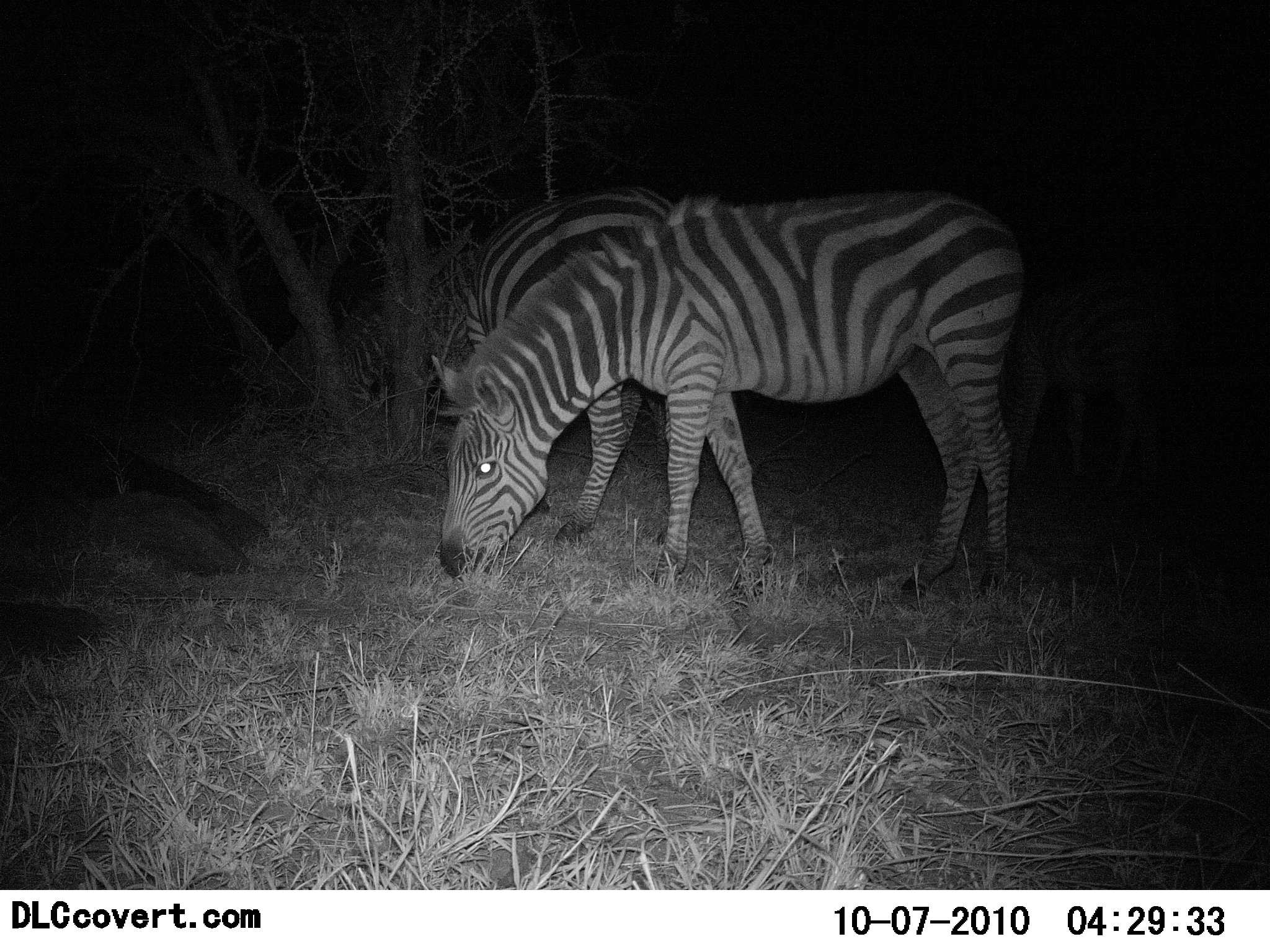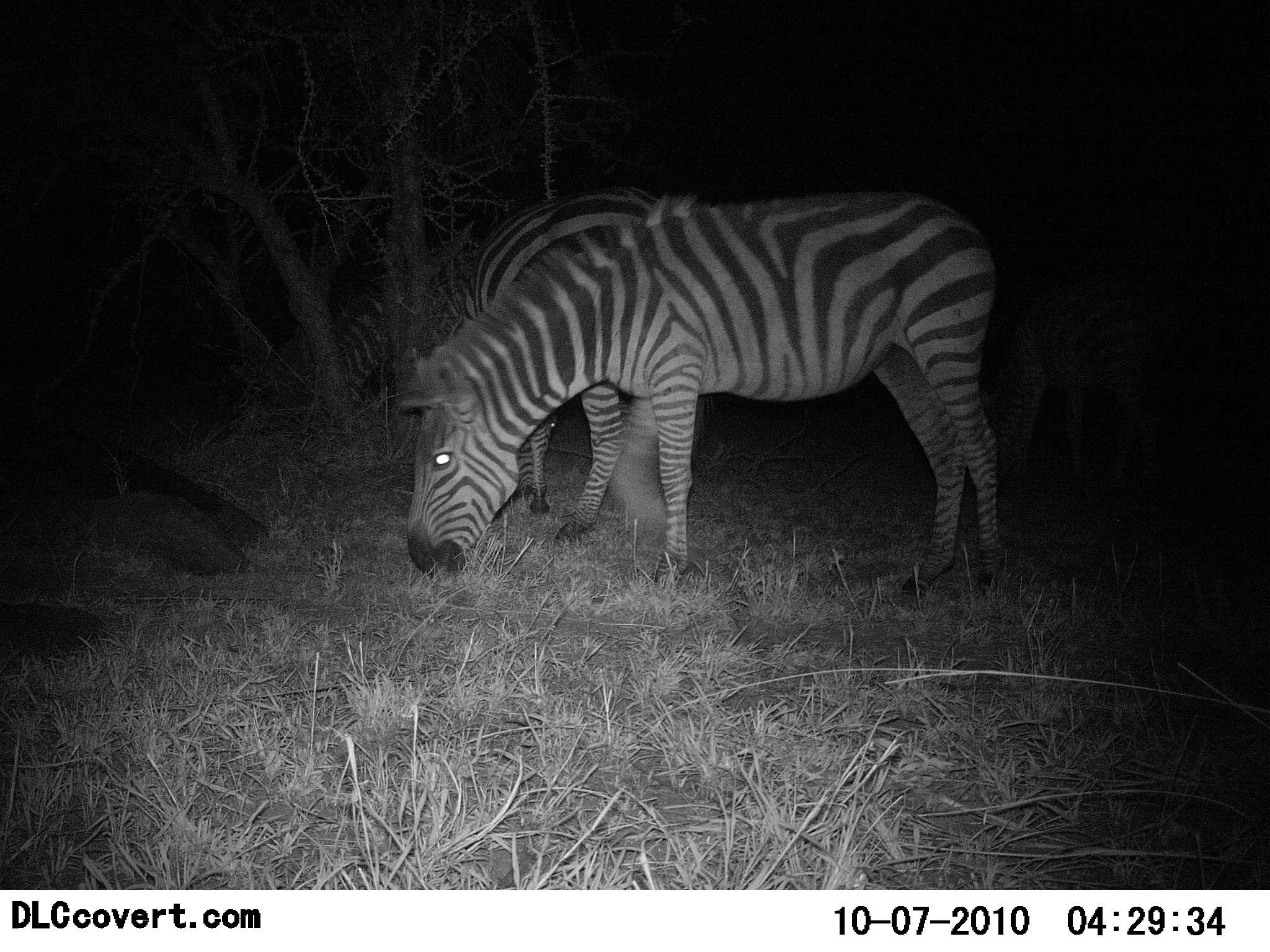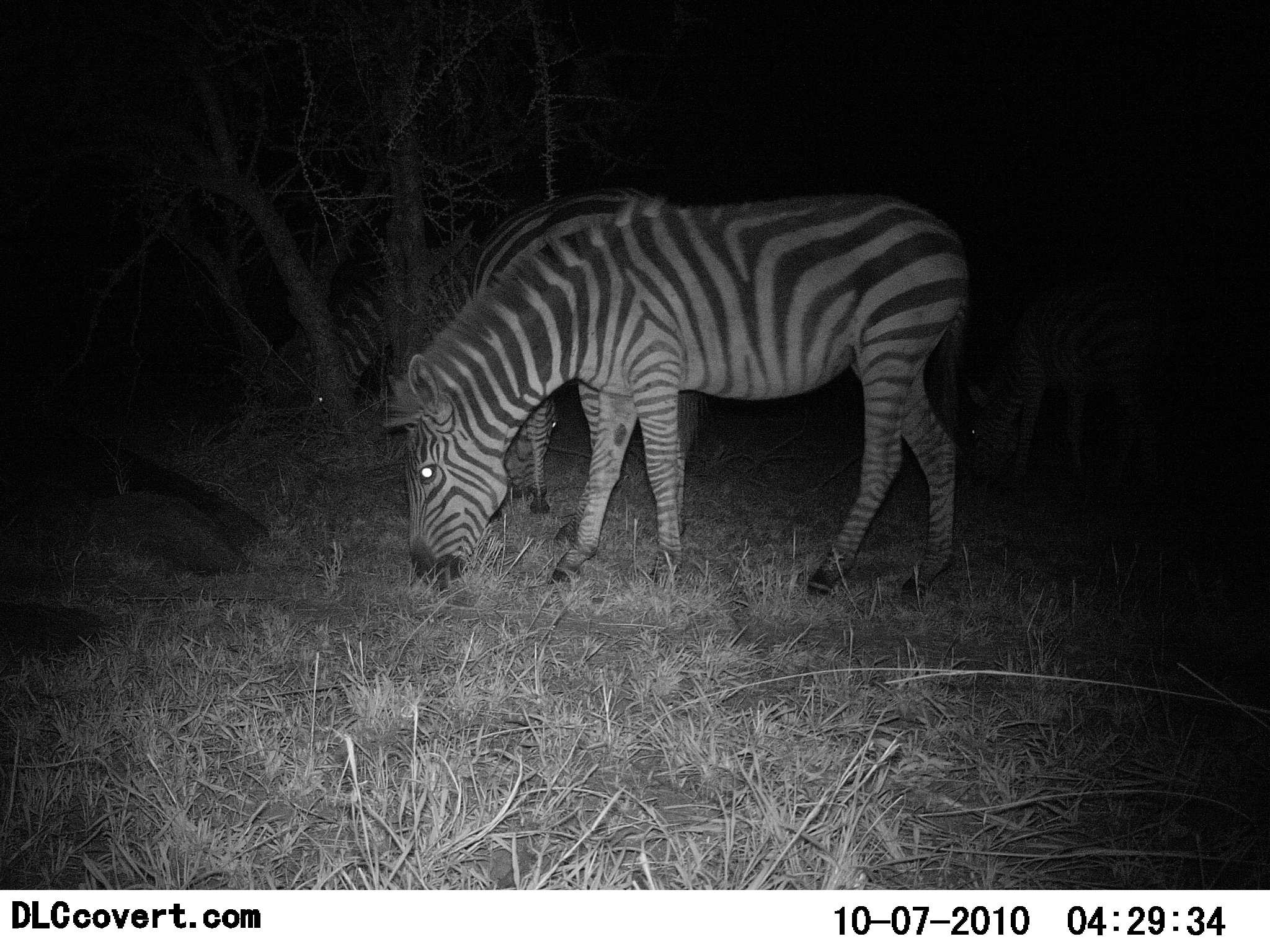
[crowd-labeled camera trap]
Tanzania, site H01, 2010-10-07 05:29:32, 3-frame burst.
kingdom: Animalia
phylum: Chordata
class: Mammalia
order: Perissodactyla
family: Equidae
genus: Equus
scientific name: Equus quagga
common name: plains zebra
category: zebra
Zebra (plains zebra) (Equus quagga), count 3. Behavior (volunteer vote fractions): standing 44%, resting 6%, moving 12%, interacting 0%. Young present (vote fraction): 0%. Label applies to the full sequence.